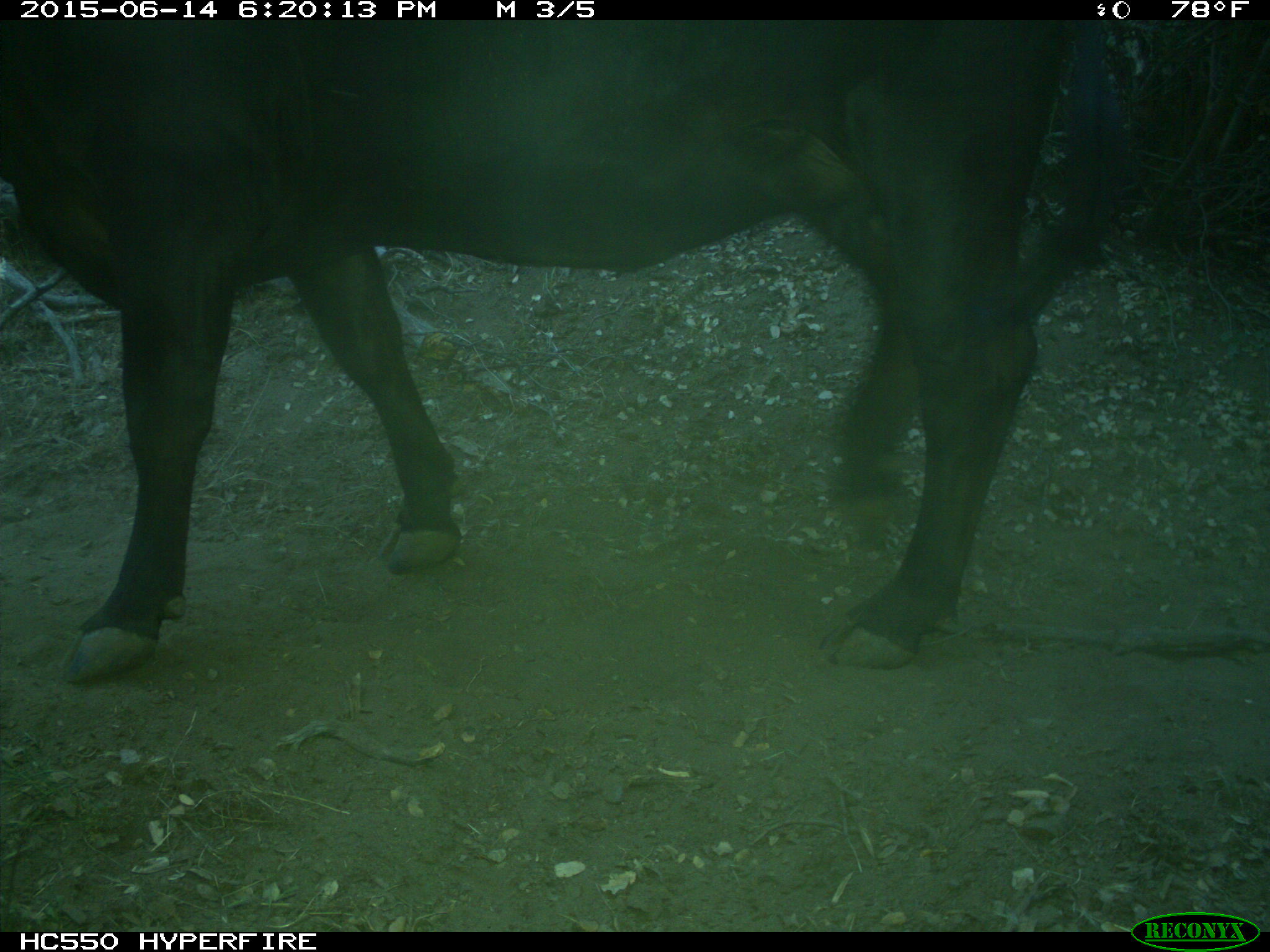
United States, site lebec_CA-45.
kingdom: Animalia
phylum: Chordata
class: Mammalia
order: Artiodactyla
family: Bovidae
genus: Bos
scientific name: Bos taurus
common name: domestic cow